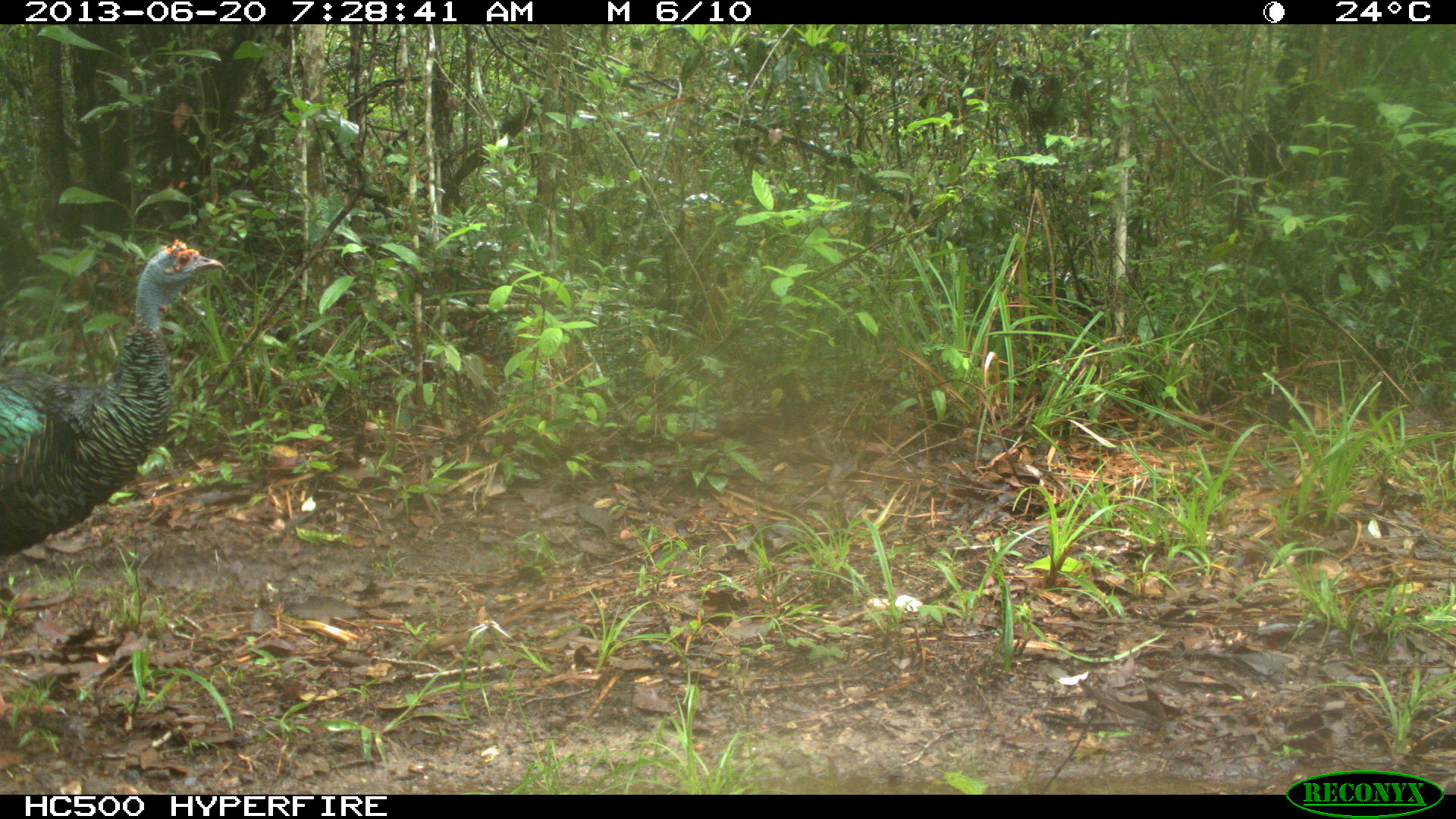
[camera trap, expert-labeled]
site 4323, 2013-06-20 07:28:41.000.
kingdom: Animalia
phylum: Chordata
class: Aves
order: Galliformes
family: Phasianidae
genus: Meleagris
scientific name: Meleagris ocellata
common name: ocellated turkey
Meleagris ocellata (ocellated turkey), count 1, sex male.